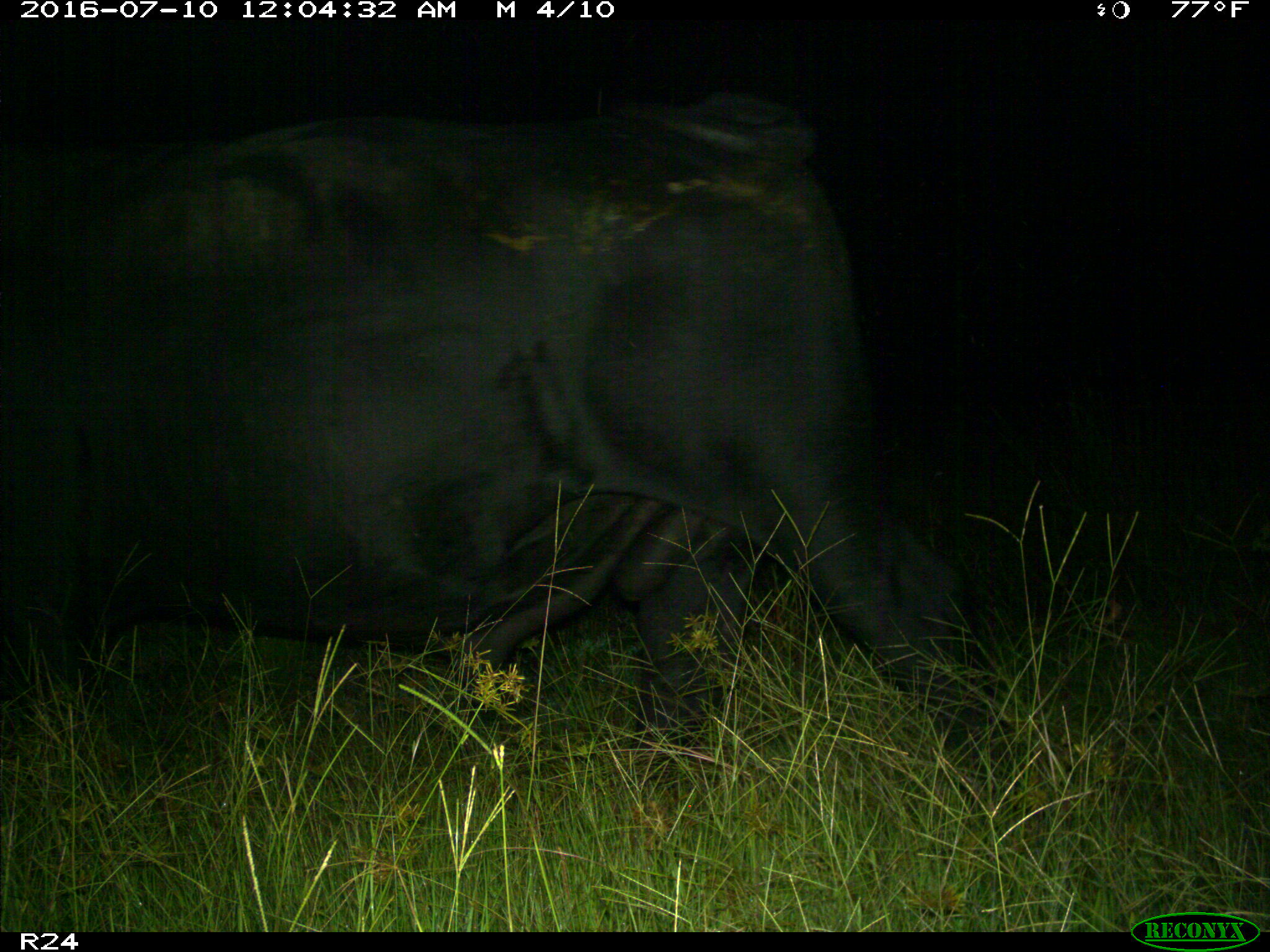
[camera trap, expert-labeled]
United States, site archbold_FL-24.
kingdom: Animalia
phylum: Chordata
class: Mammalia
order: Artiodactyla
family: Bovidae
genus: Bos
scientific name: Bos taurus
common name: domestic cow